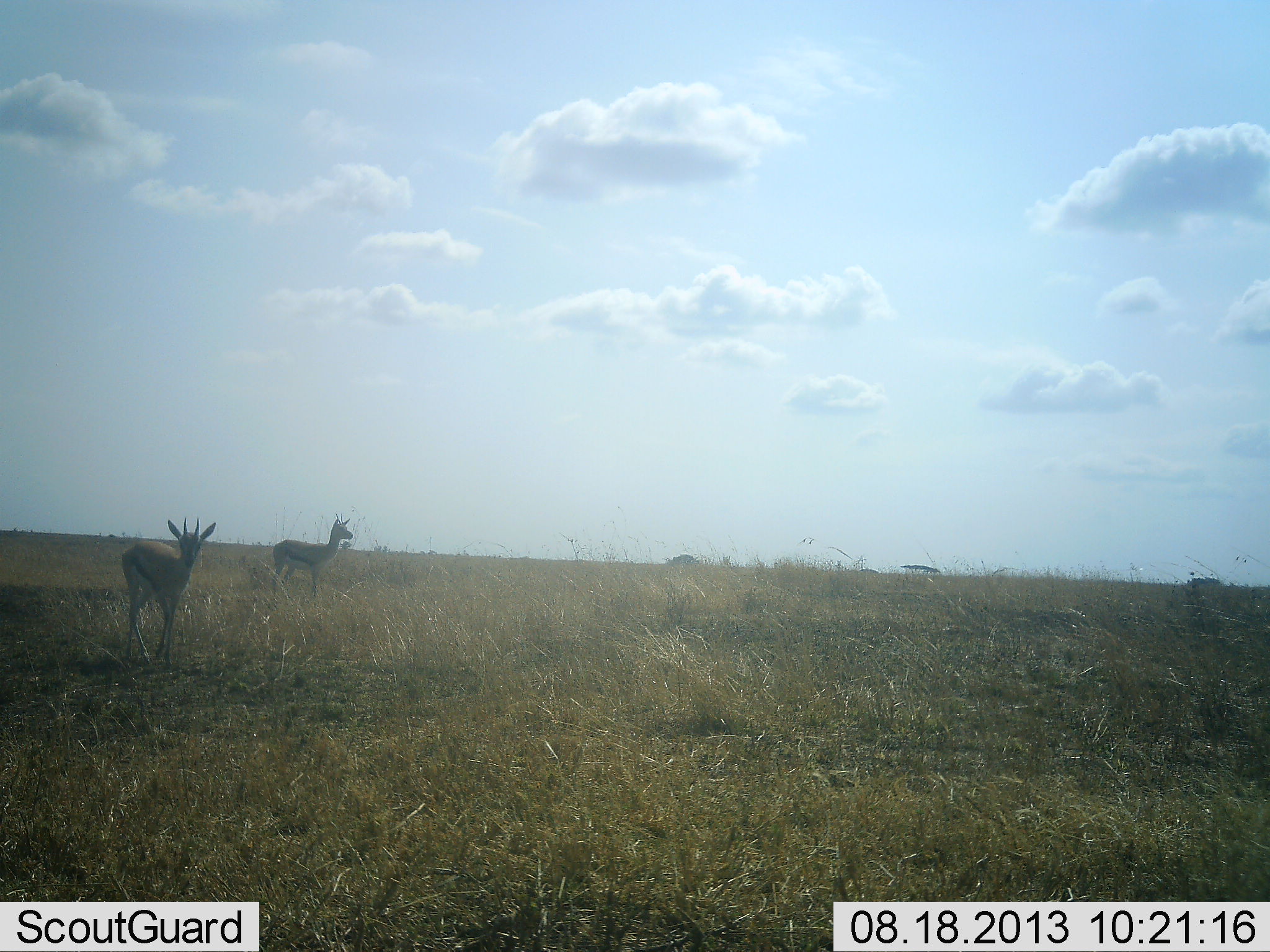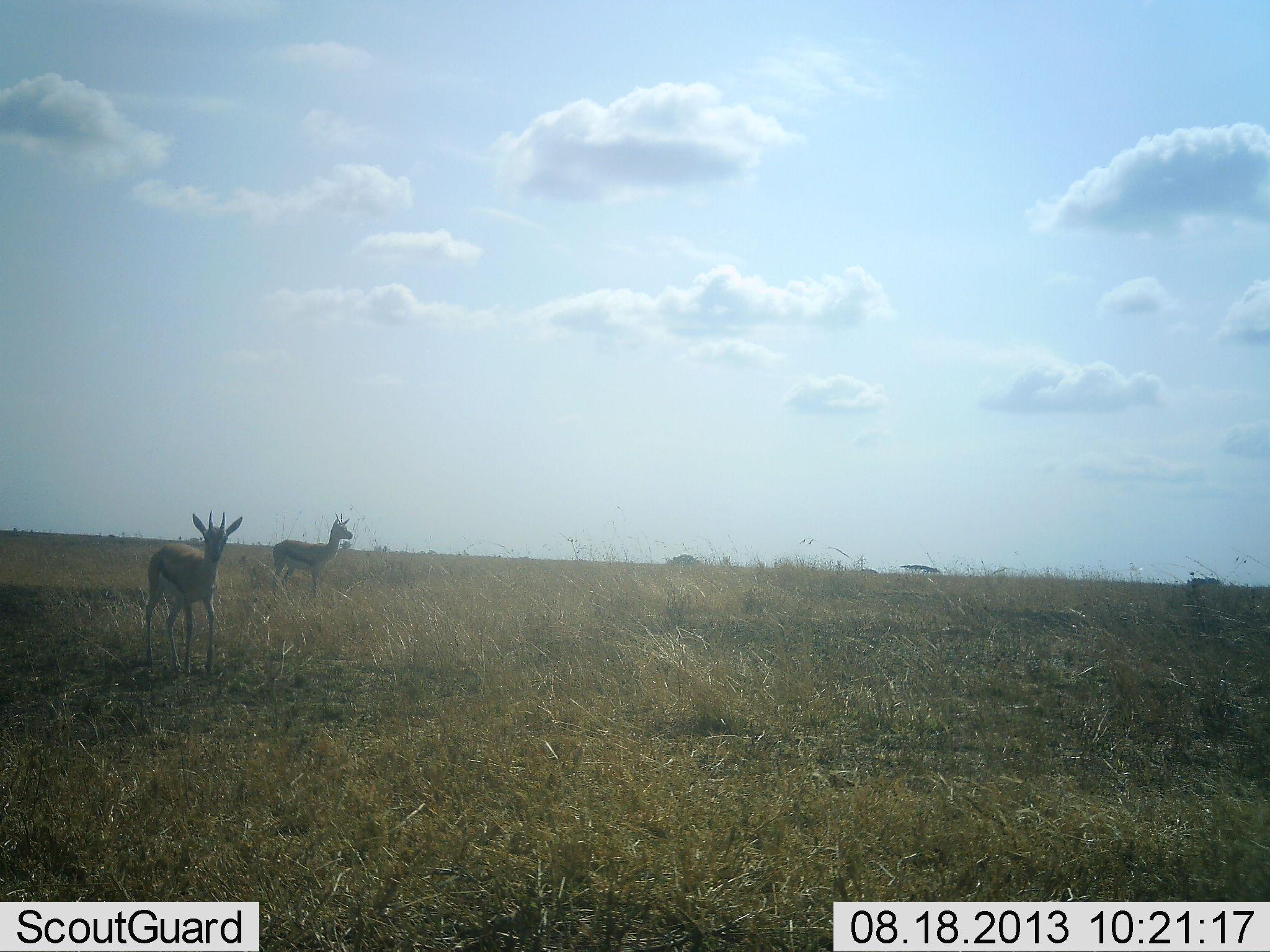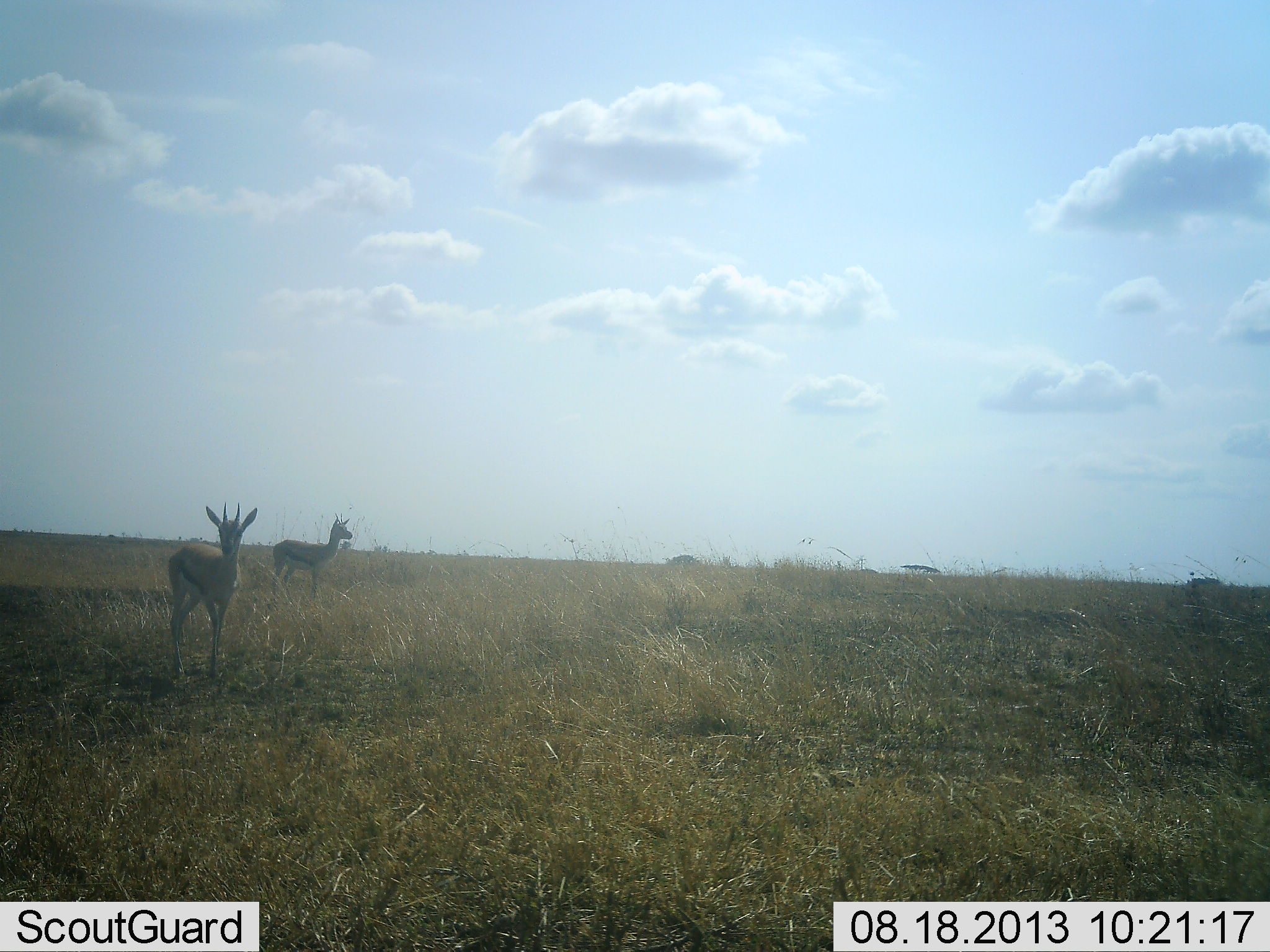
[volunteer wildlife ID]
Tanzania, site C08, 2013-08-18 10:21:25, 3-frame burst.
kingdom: Animalia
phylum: Chordata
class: Mammalia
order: Artiodactyla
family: Bovidae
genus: Eudorcas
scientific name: Eudorcas thomsonii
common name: thomson's gazelle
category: gazellethomsons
Gazellethomsons (thomson's gazelle) (Eudorcas thomsonii), count 2. Behavior (volunteer vote fractions): standing 90%, resting 10%, moving 57%, interacting 5%. Young present (vote fraction): 0%. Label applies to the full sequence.